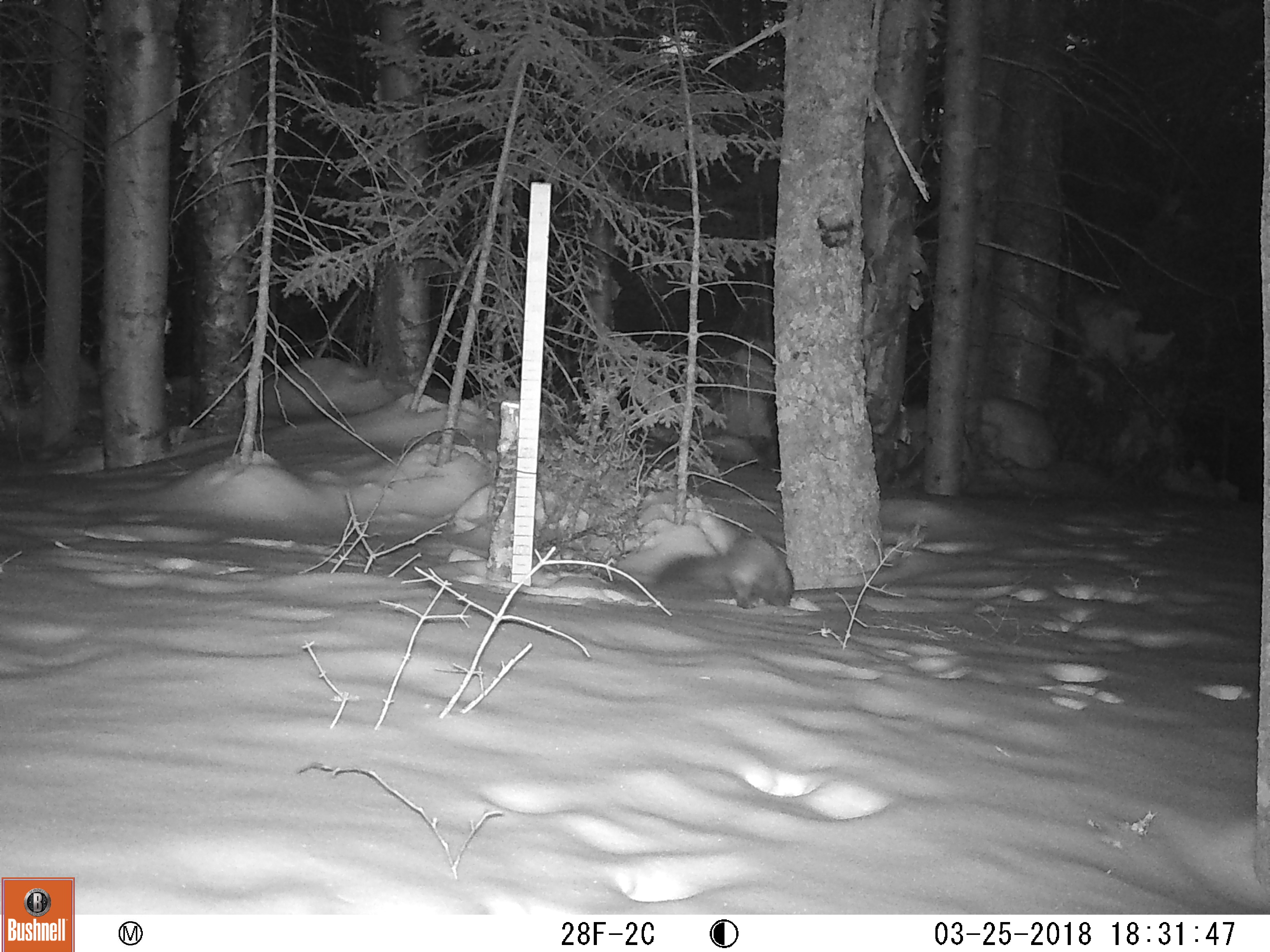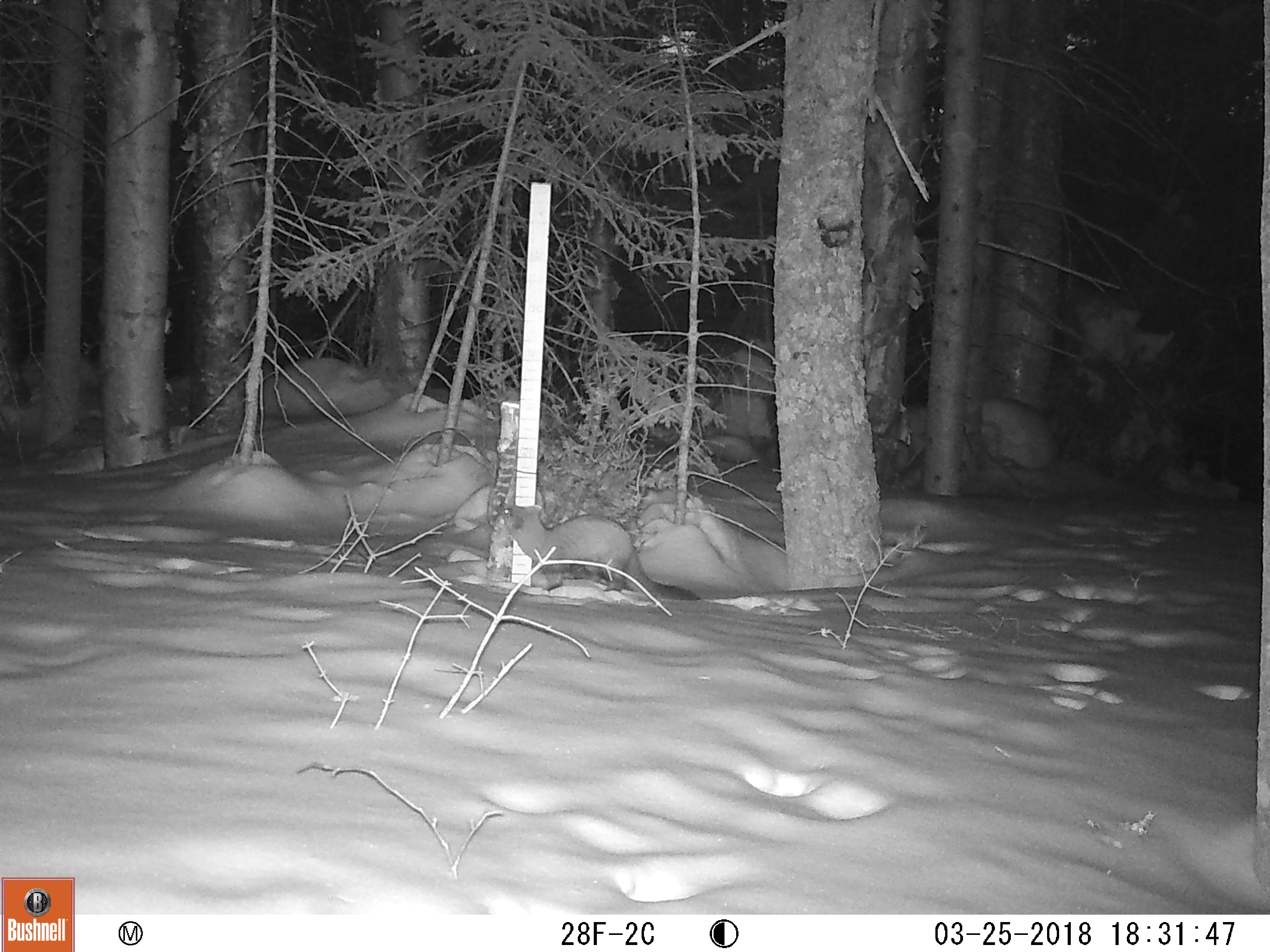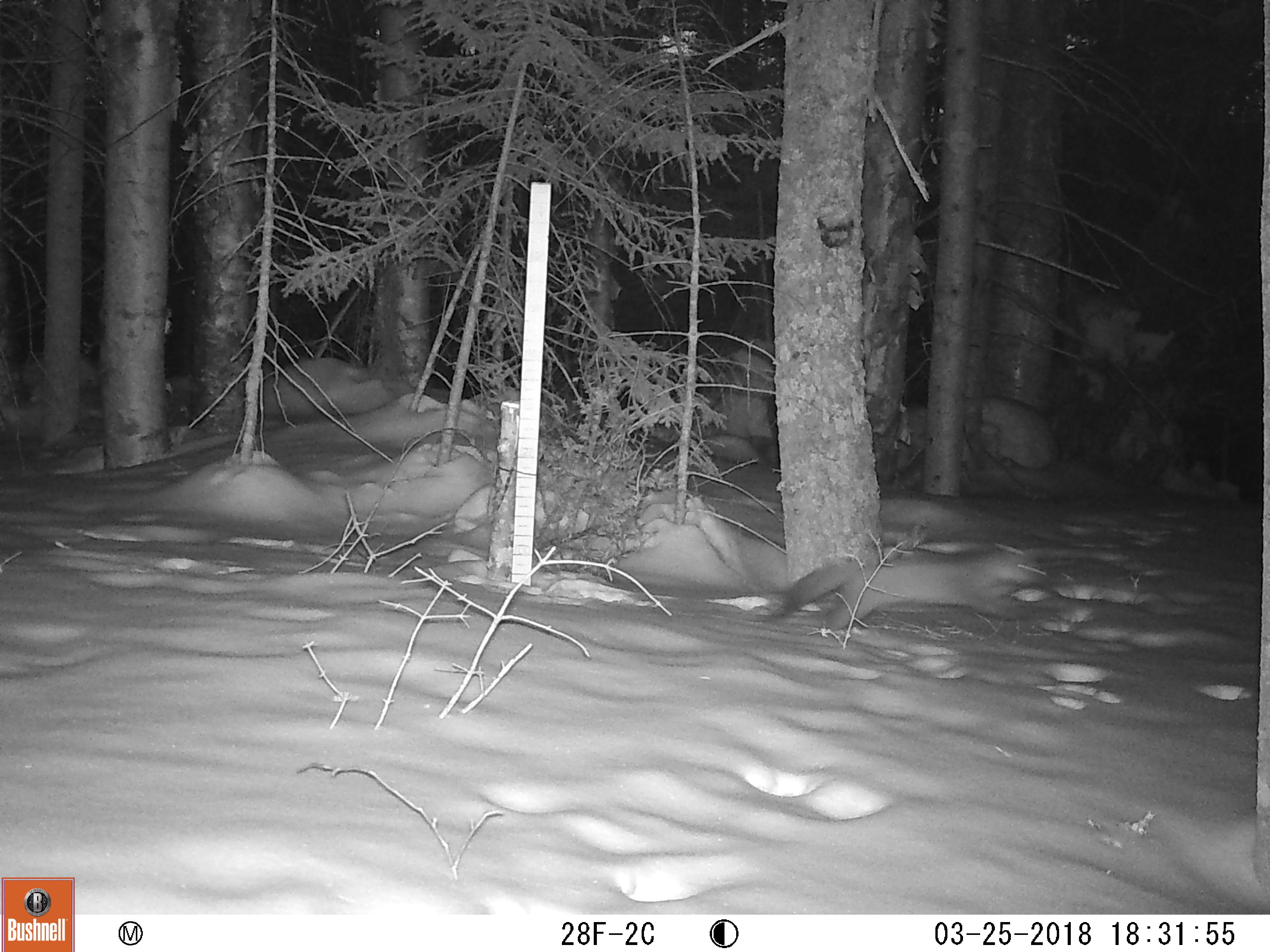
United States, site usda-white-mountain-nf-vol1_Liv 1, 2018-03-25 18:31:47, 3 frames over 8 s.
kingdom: Animalia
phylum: Chordata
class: Mammalia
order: Carnivora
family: Mustelidae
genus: Martes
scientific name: Martes americana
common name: american marten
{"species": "american marten (Martes americana)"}